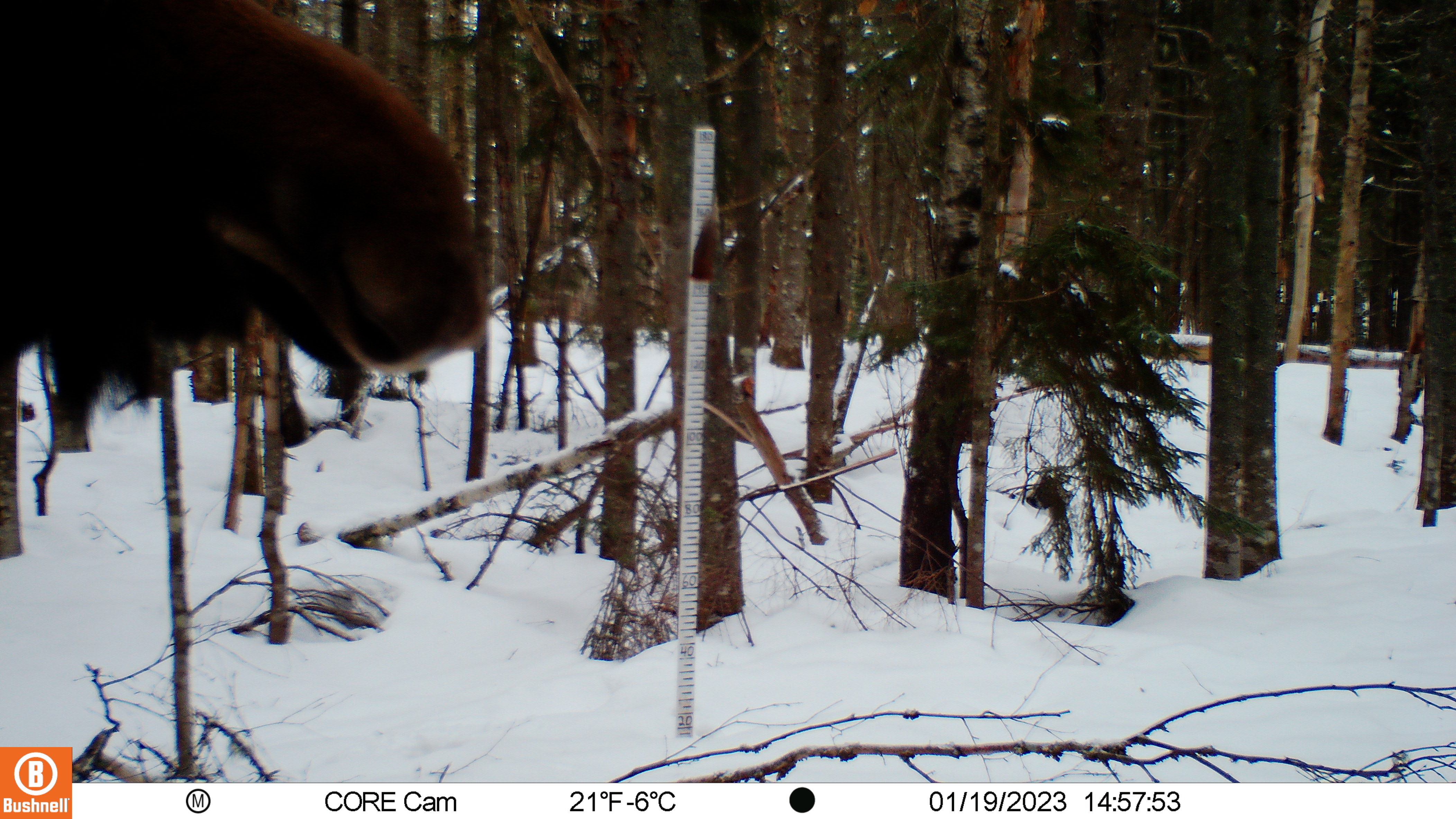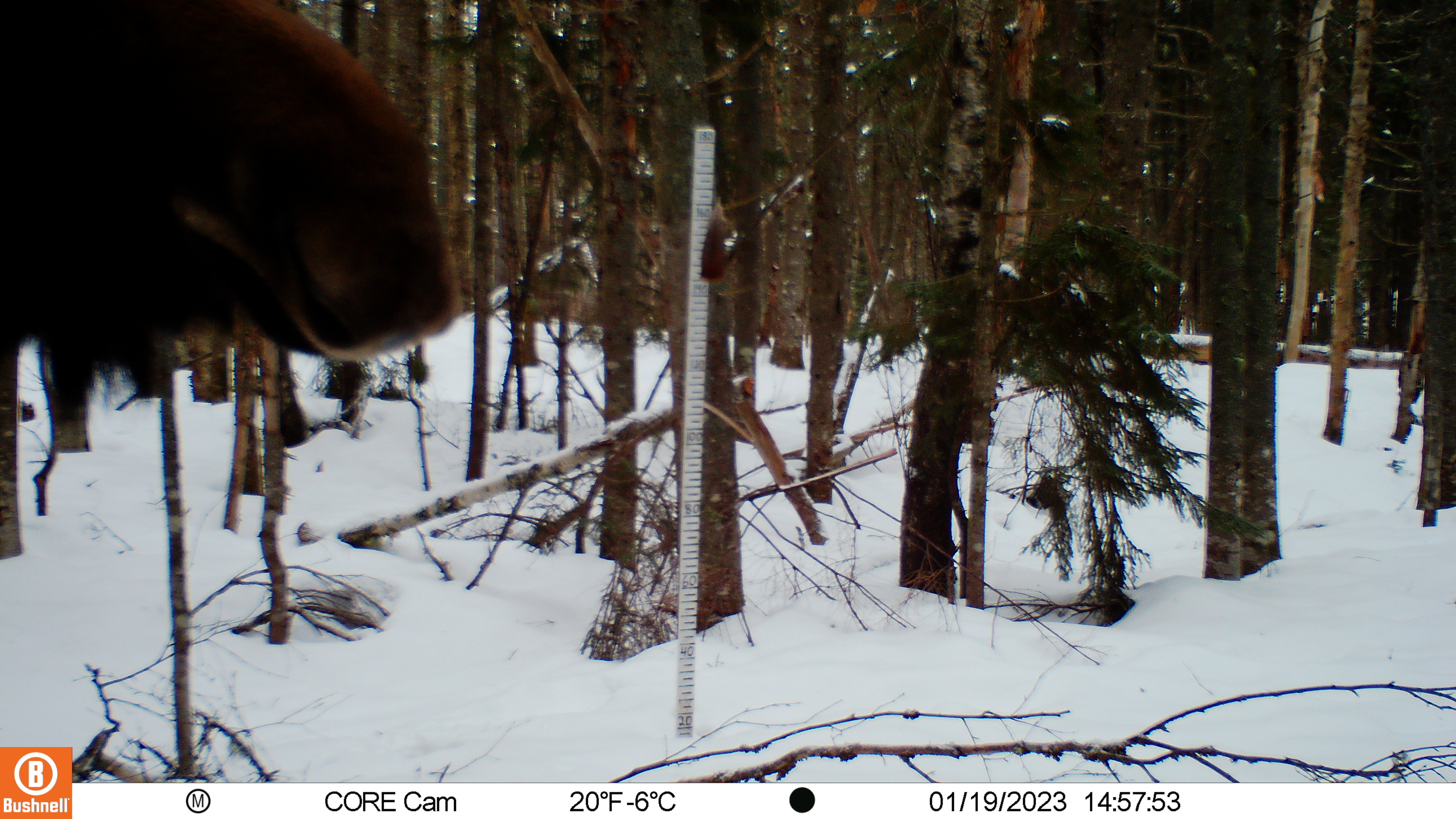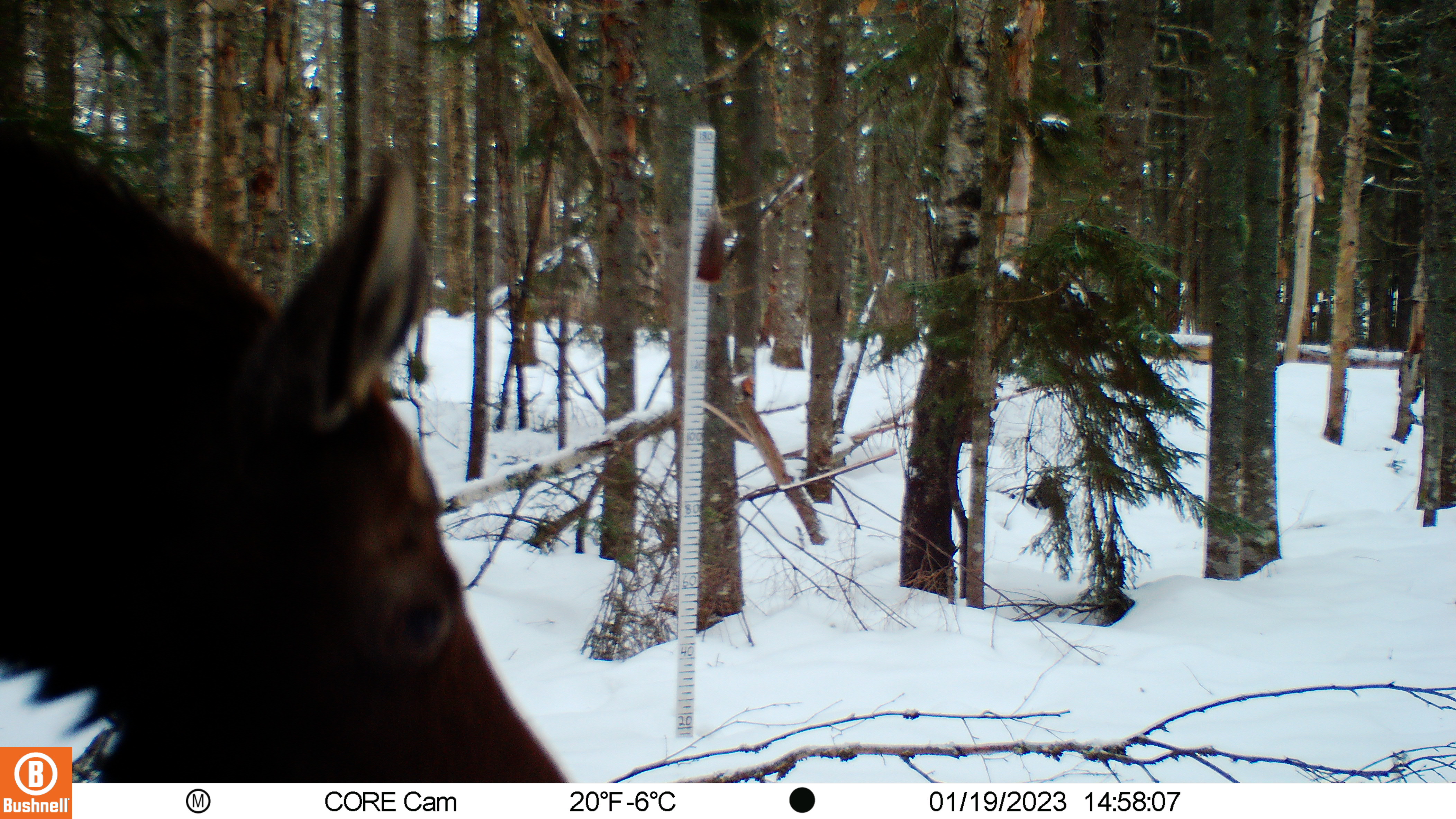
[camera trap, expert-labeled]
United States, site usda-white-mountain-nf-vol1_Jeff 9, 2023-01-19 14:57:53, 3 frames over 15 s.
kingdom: Animalia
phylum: Chordata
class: Mammalia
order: Artiodactyla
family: Cervidae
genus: Odocoileus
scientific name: Odocoileus virginianus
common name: white-tailed deer